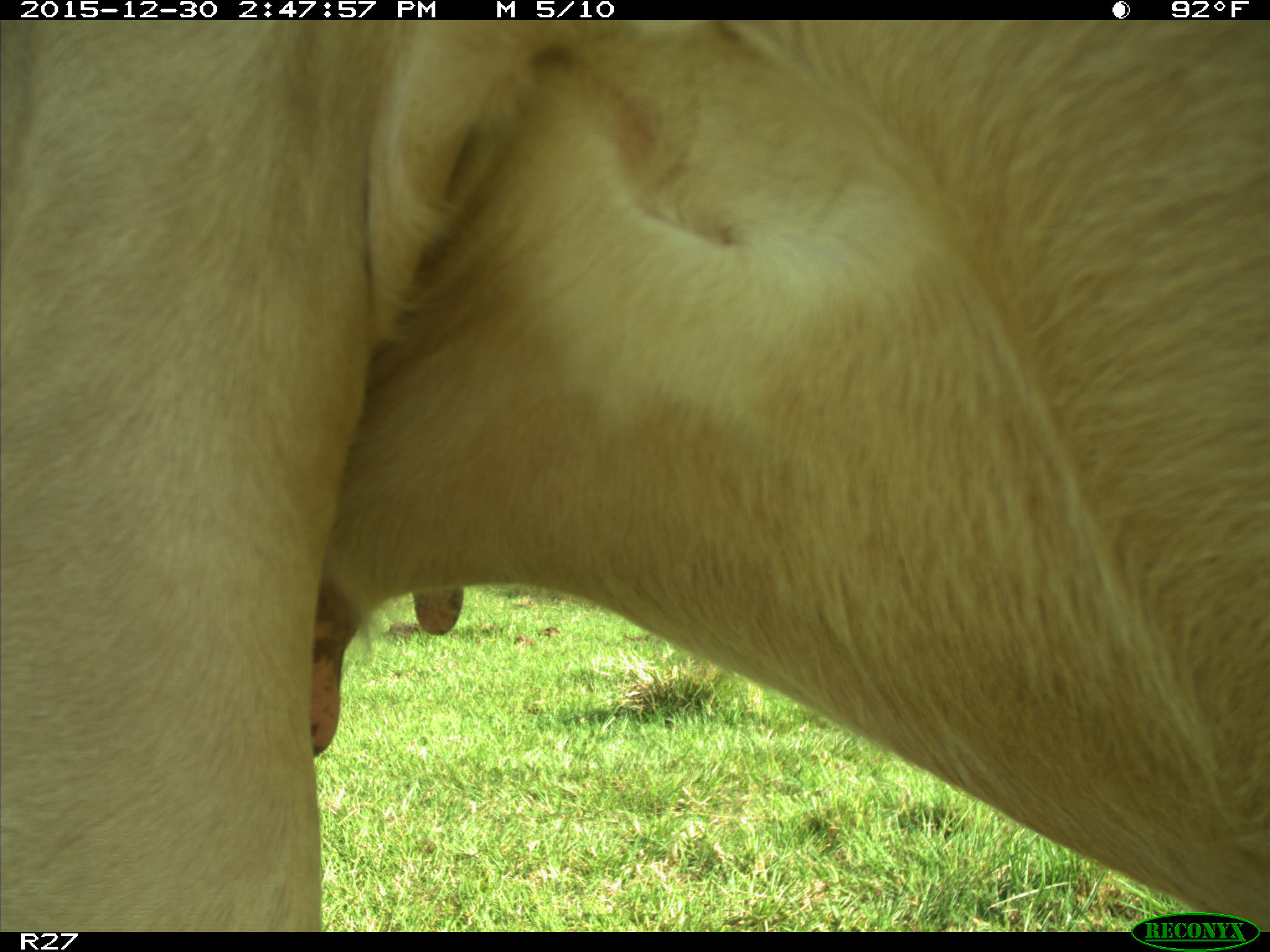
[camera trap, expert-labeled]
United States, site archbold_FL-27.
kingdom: Animalia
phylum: Chordata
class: Mammalia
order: Artiodactyla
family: Bovidae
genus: Bos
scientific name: Bos taurus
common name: domestic cow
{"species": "Bos taurus (domestic cow)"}